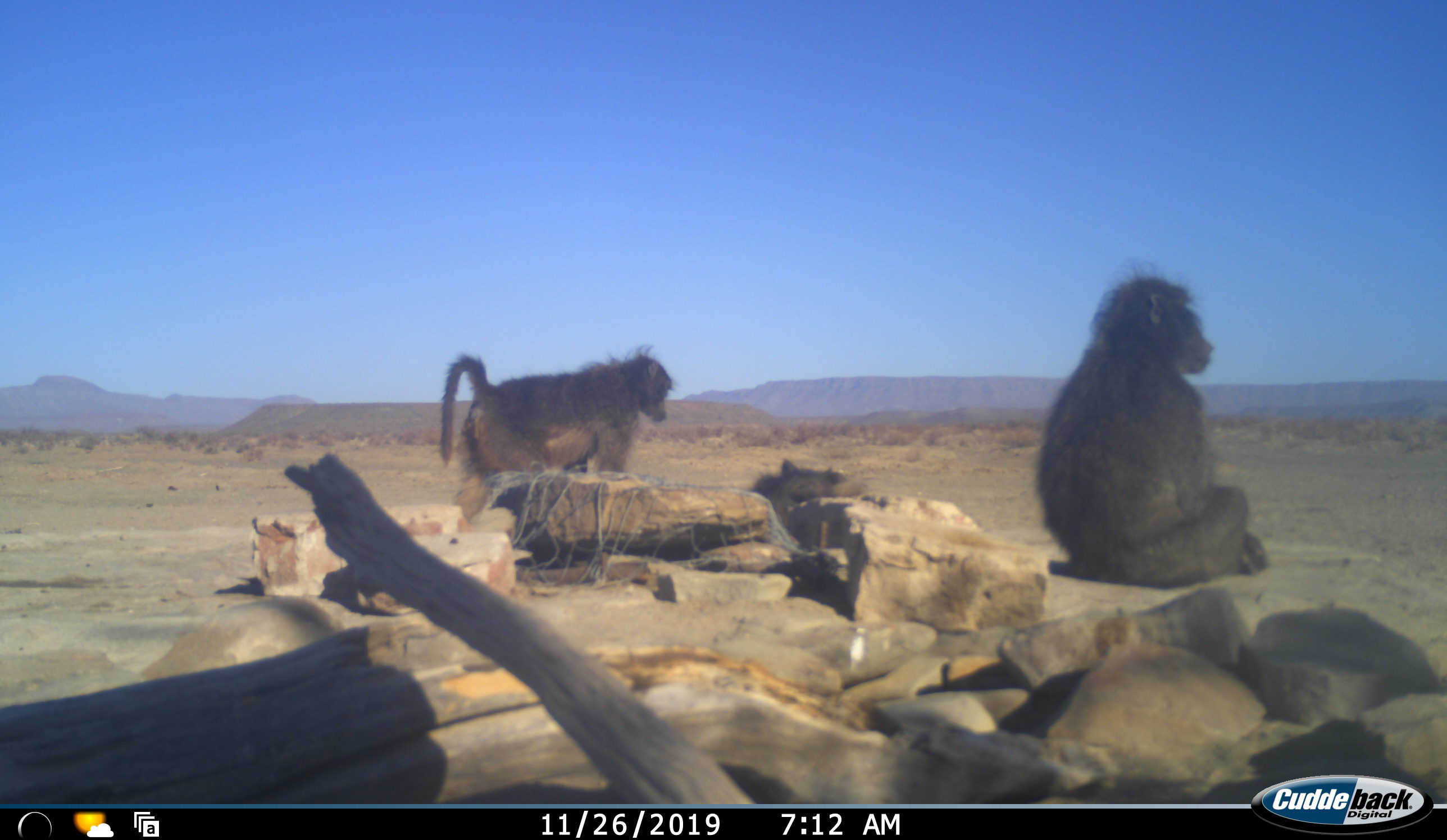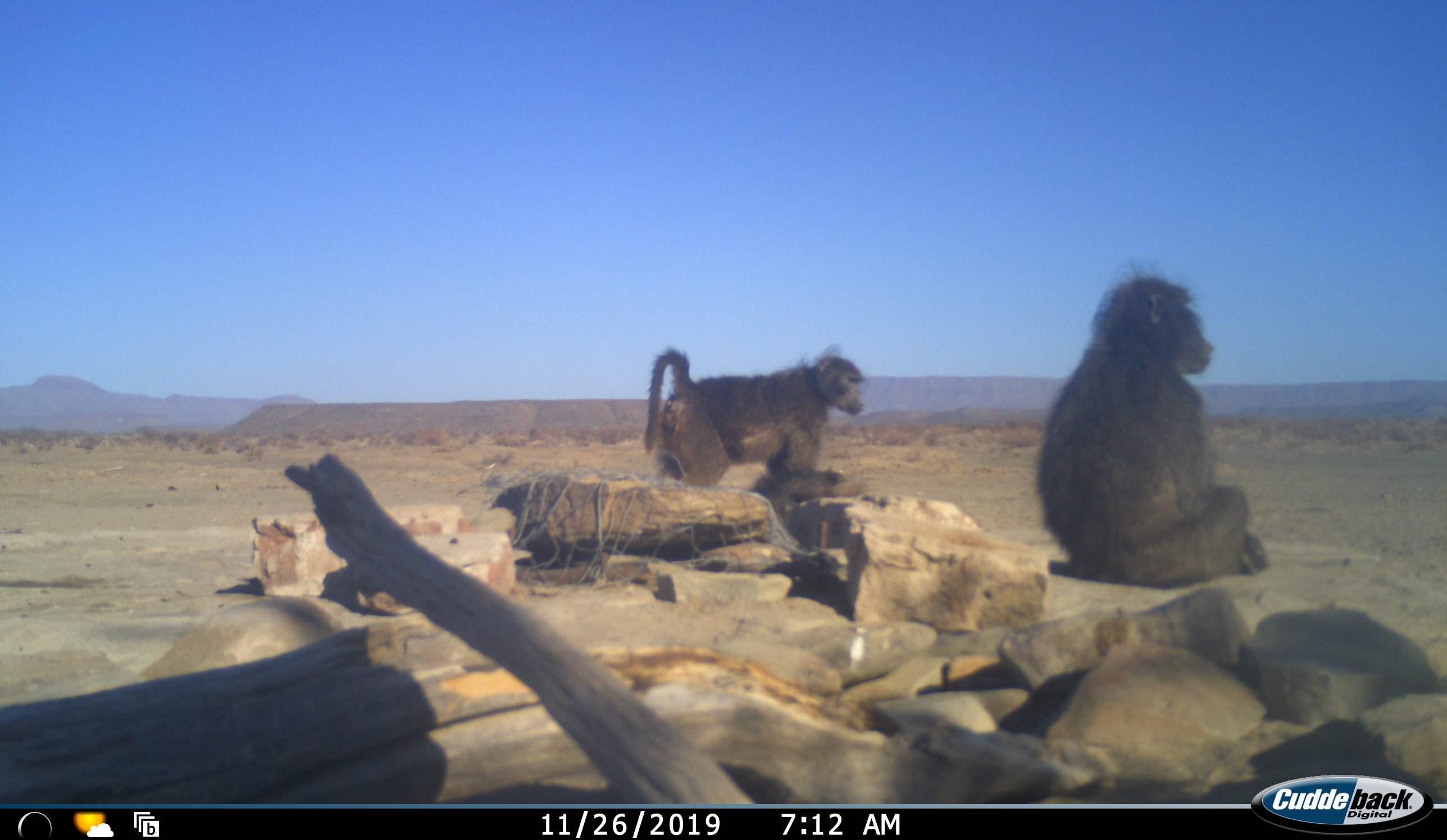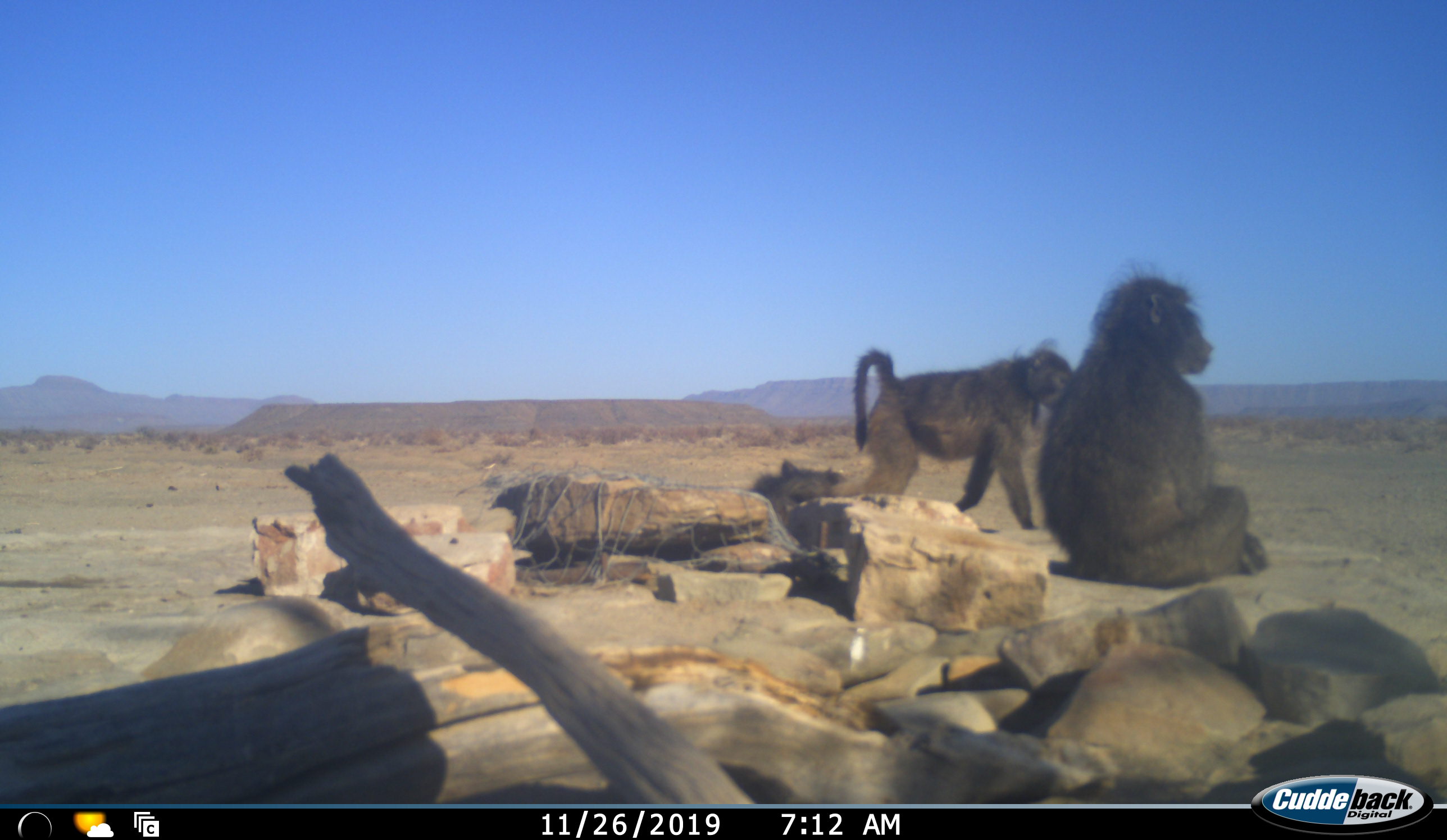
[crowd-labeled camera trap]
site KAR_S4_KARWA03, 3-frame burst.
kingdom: Animalia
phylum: Chordata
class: Mammalia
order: Primates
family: Cercopithecidae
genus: Papio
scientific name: Papio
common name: baboon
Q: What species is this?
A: Baboon (Papio).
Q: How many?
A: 3.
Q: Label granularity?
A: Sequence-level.